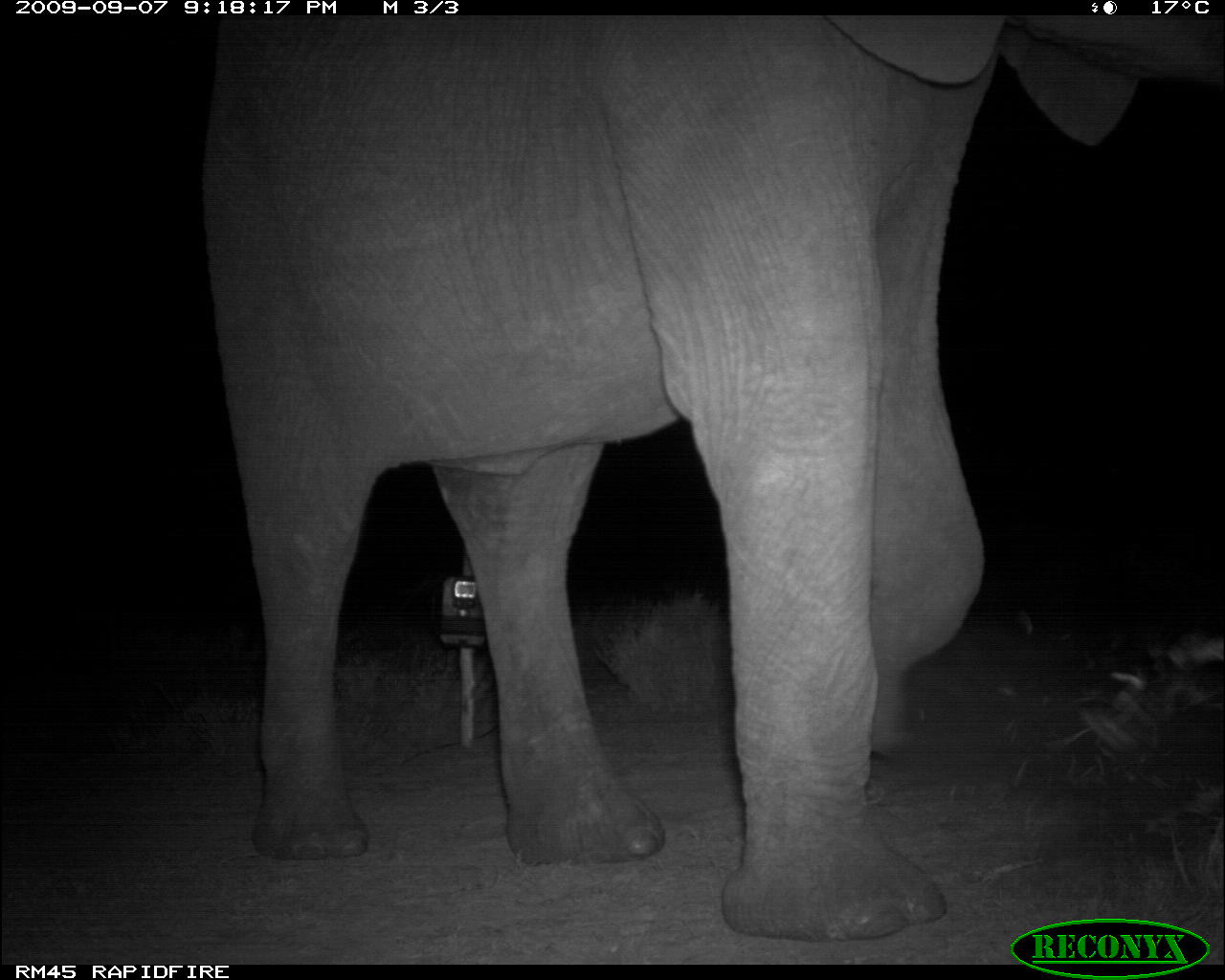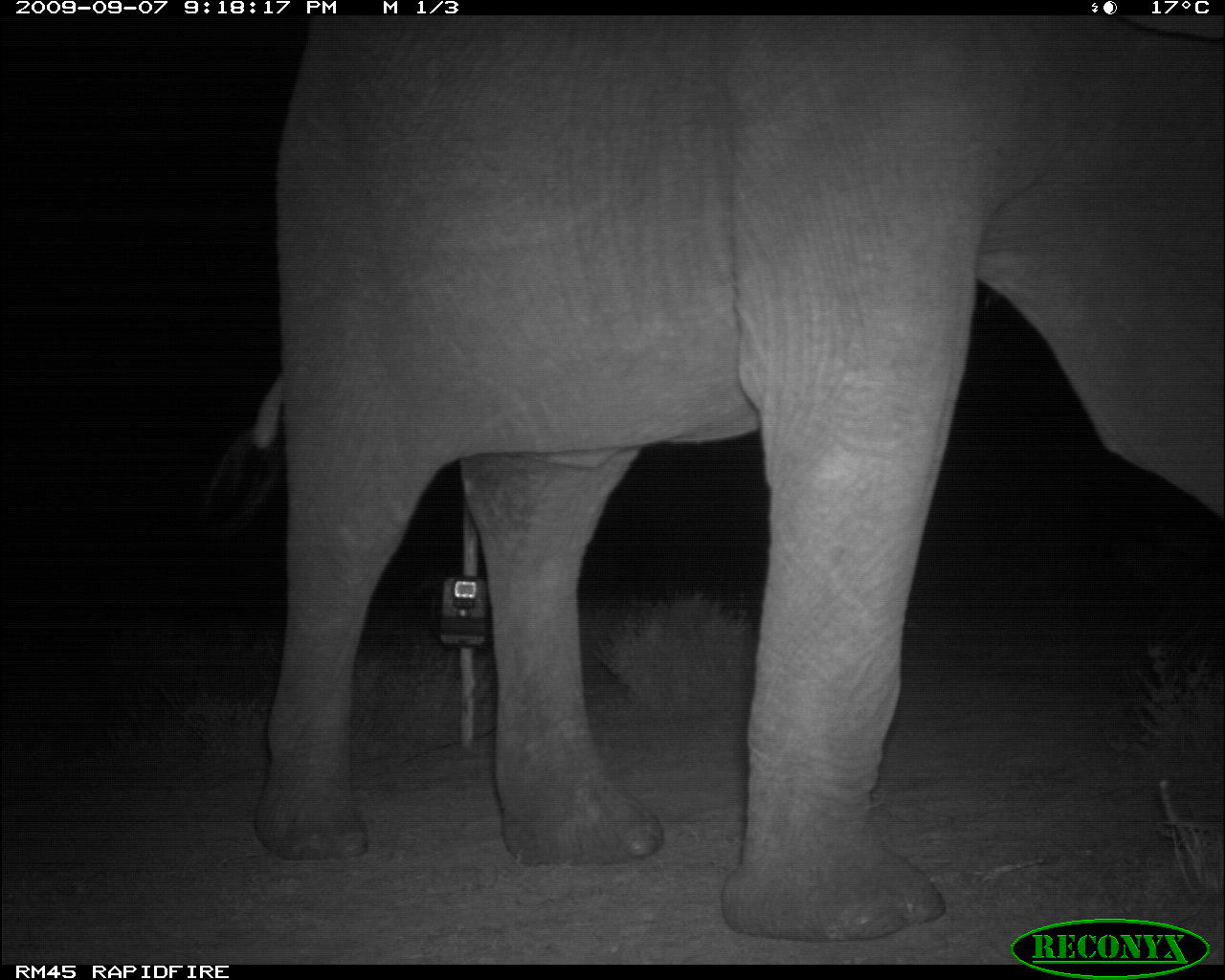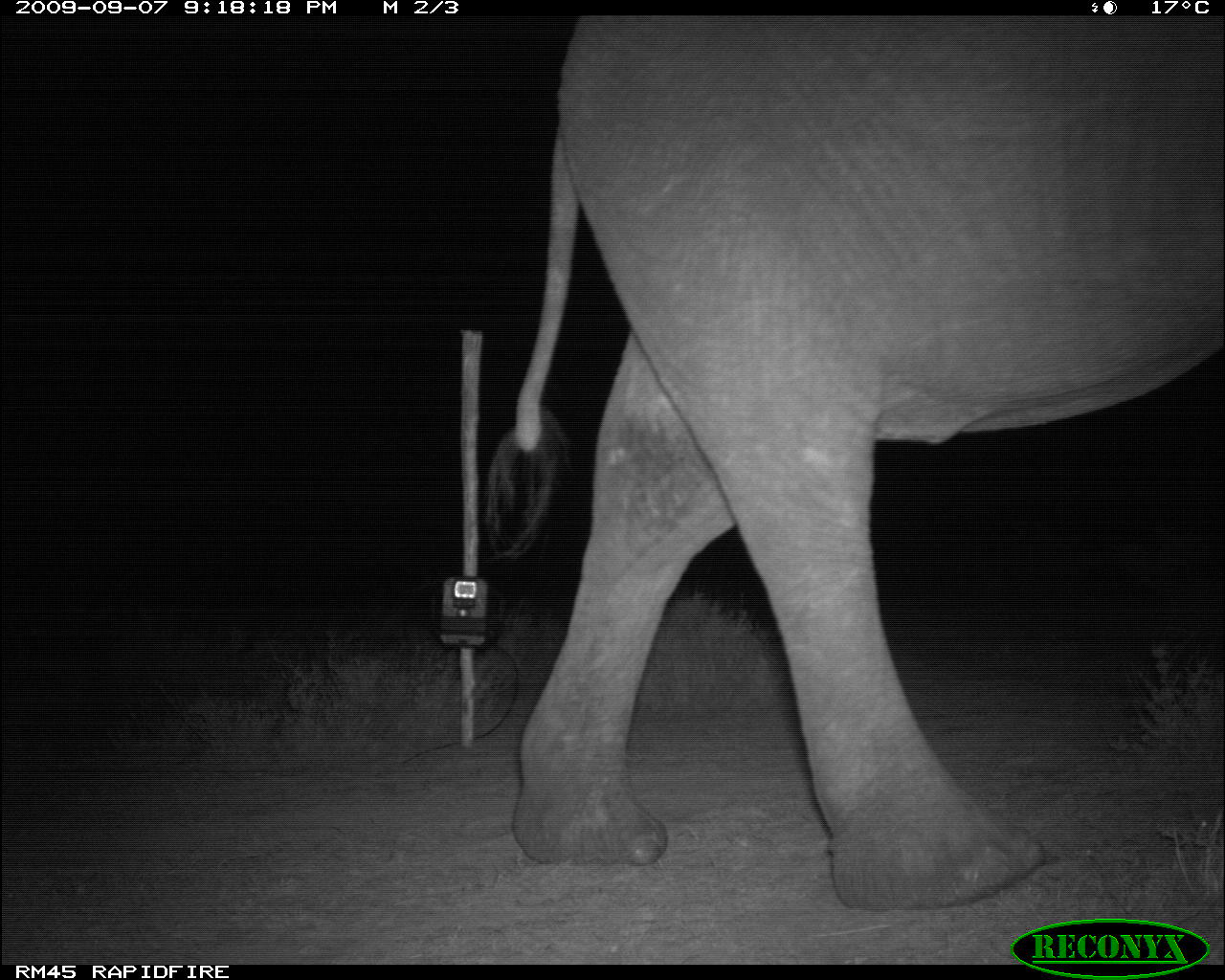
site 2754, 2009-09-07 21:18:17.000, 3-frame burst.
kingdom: Animalia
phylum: Chordata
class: Mammalia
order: Proboscidea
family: Elephantidae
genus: Loxodonta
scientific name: Loxodonta africana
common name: african bush elephant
Loxodonta africana (african bush elephant), count 1.